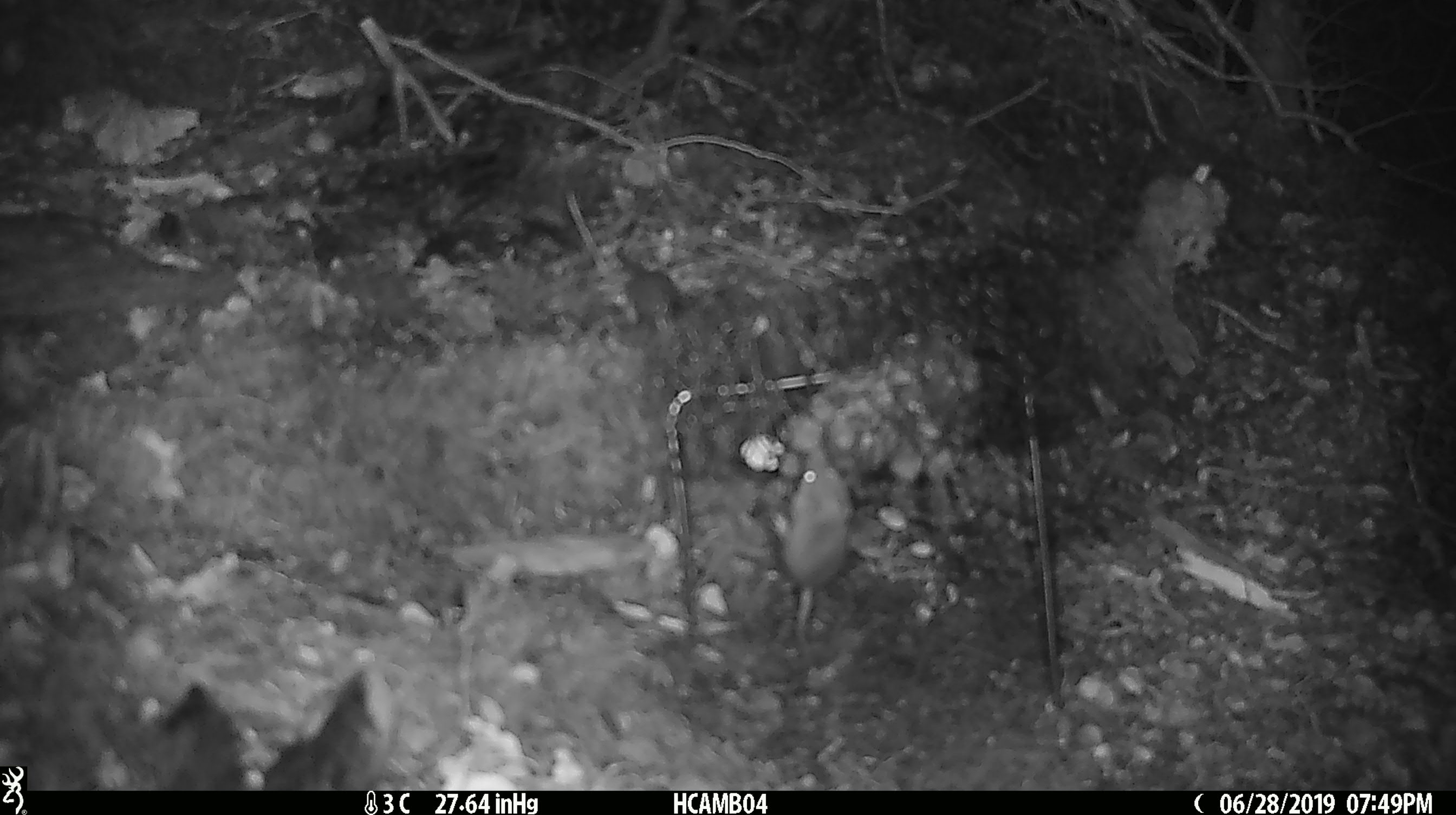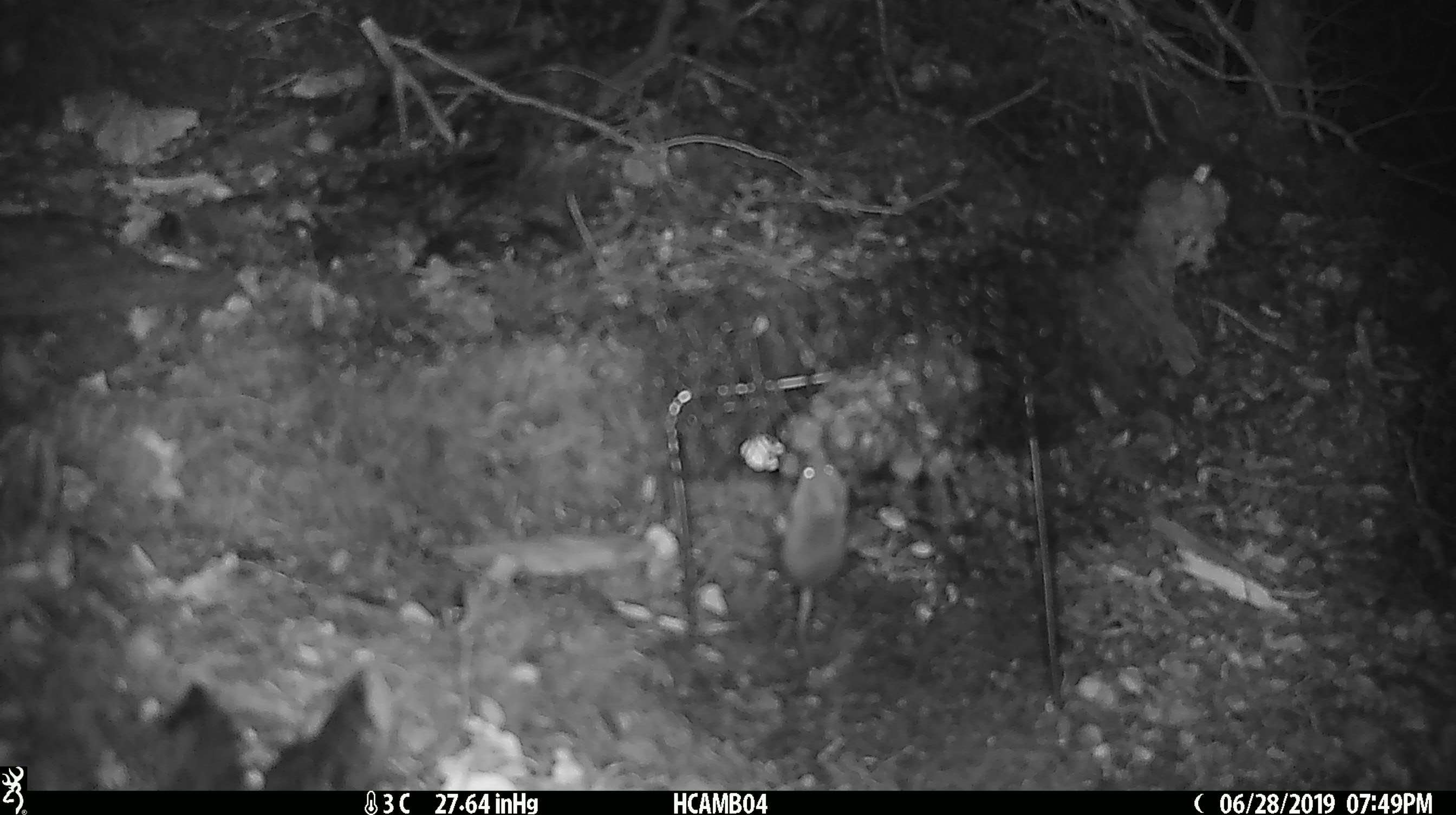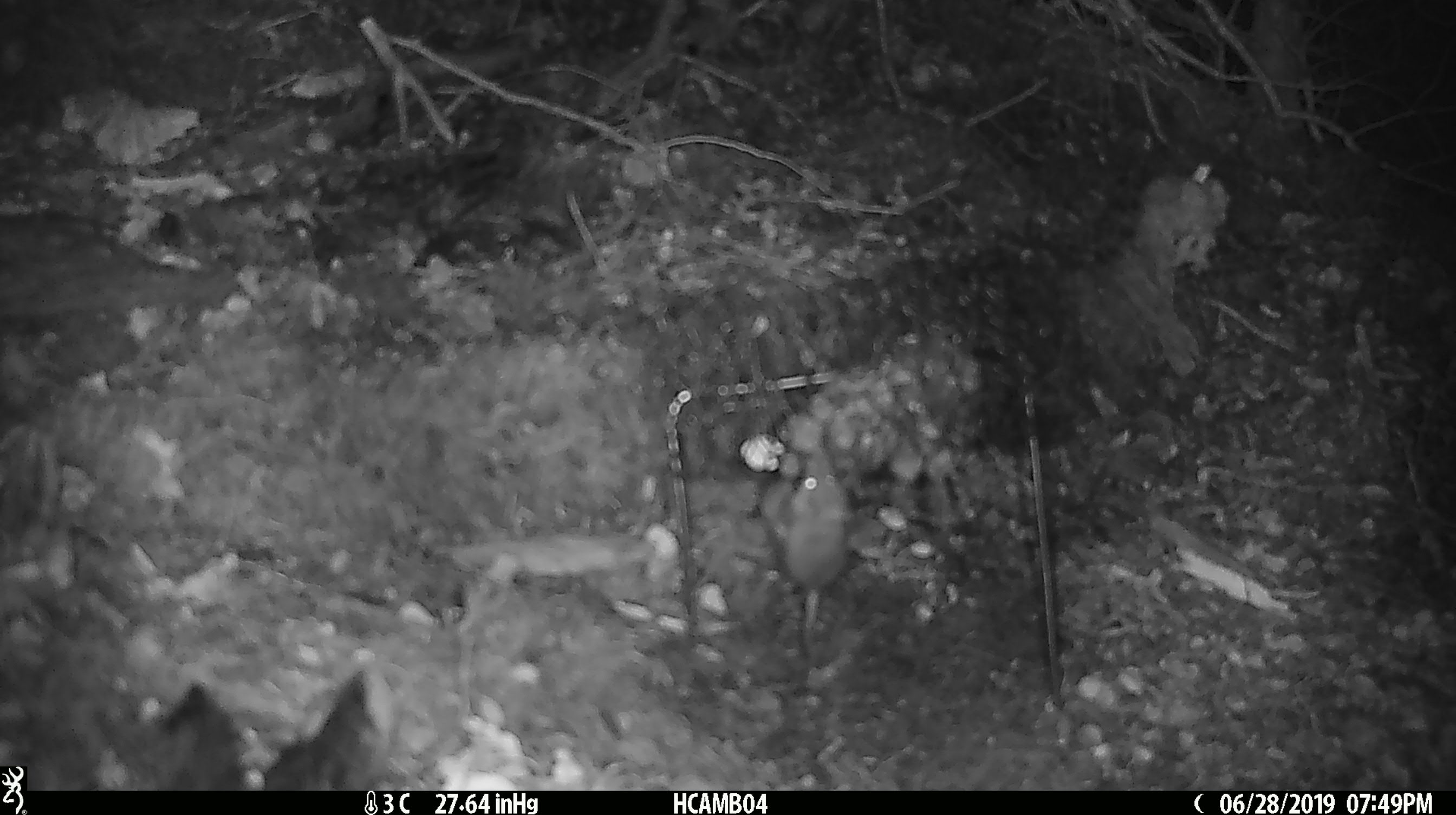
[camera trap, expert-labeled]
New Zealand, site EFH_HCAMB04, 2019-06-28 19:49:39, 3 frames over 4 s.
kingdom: Animalia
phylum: Chordata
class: Mammalia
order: Rodentia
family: Muridae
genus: Mus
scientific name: Mus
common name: mouse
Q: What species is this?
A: Mouse (Mus).